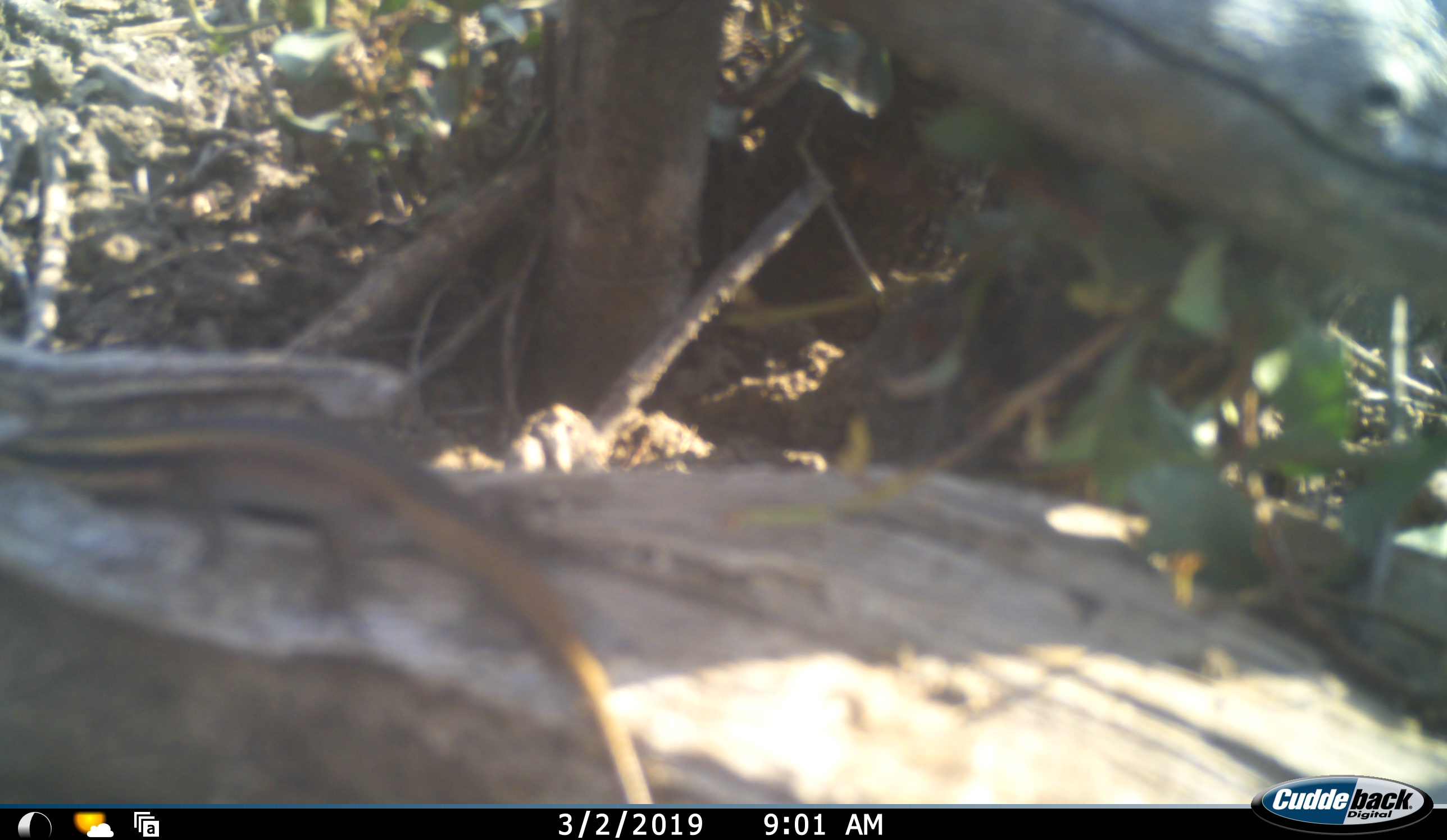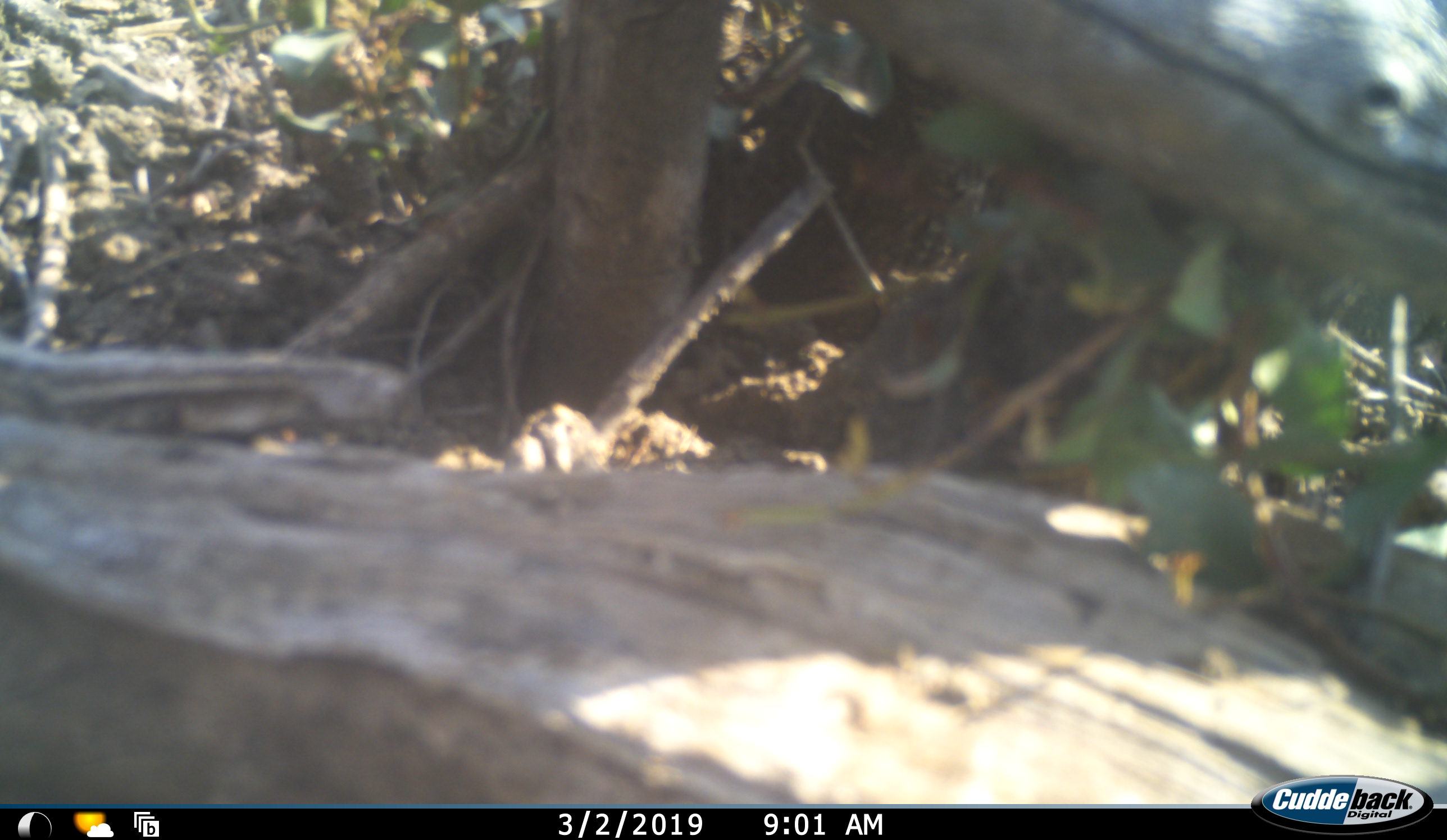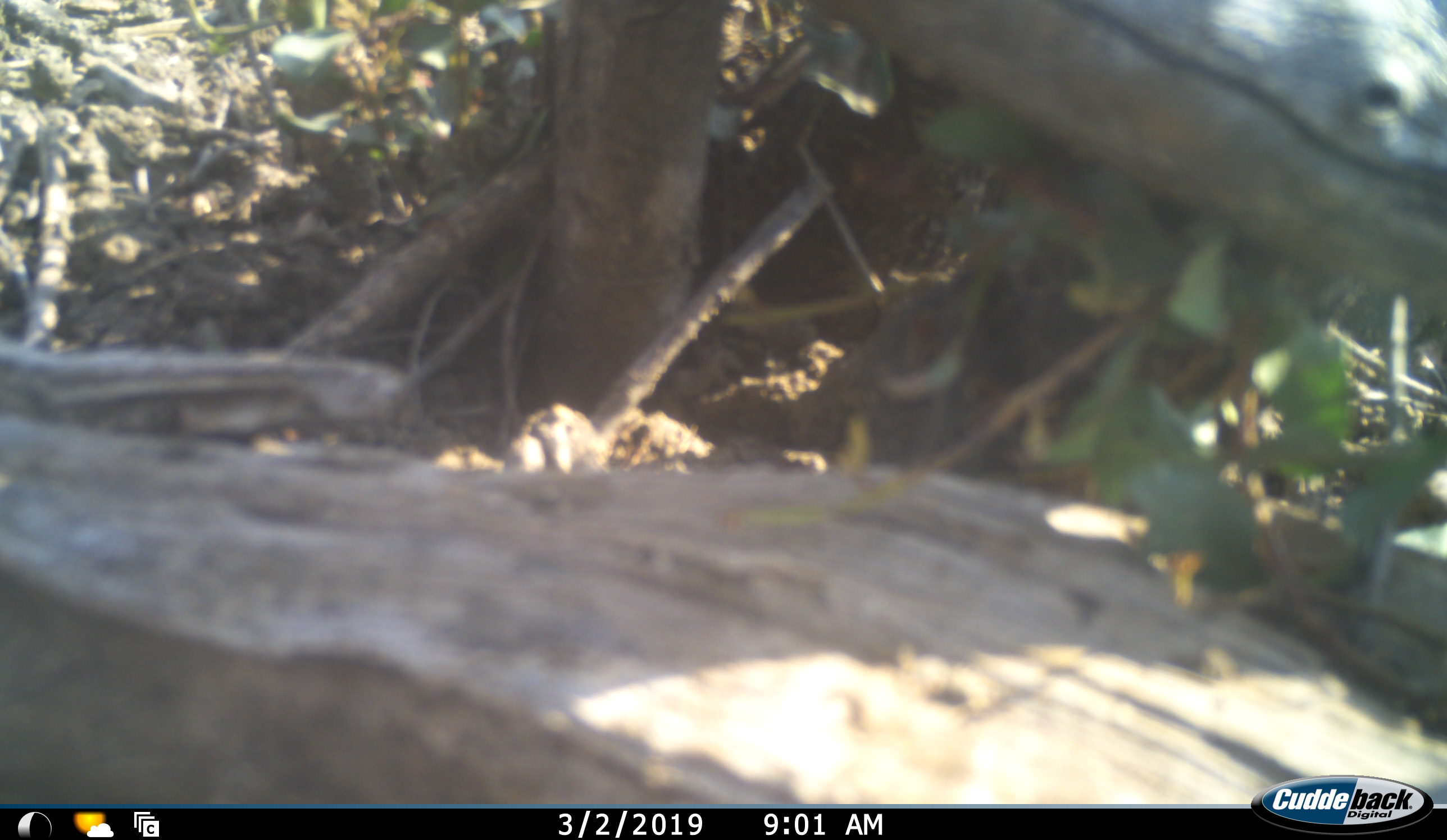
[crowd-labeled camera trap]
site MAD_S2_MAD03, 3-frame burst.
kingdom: Animalia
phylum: Chordata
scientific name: Vertebrata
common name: reptile or amphibian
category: reptilesamphibians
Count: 1.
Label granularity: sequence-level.